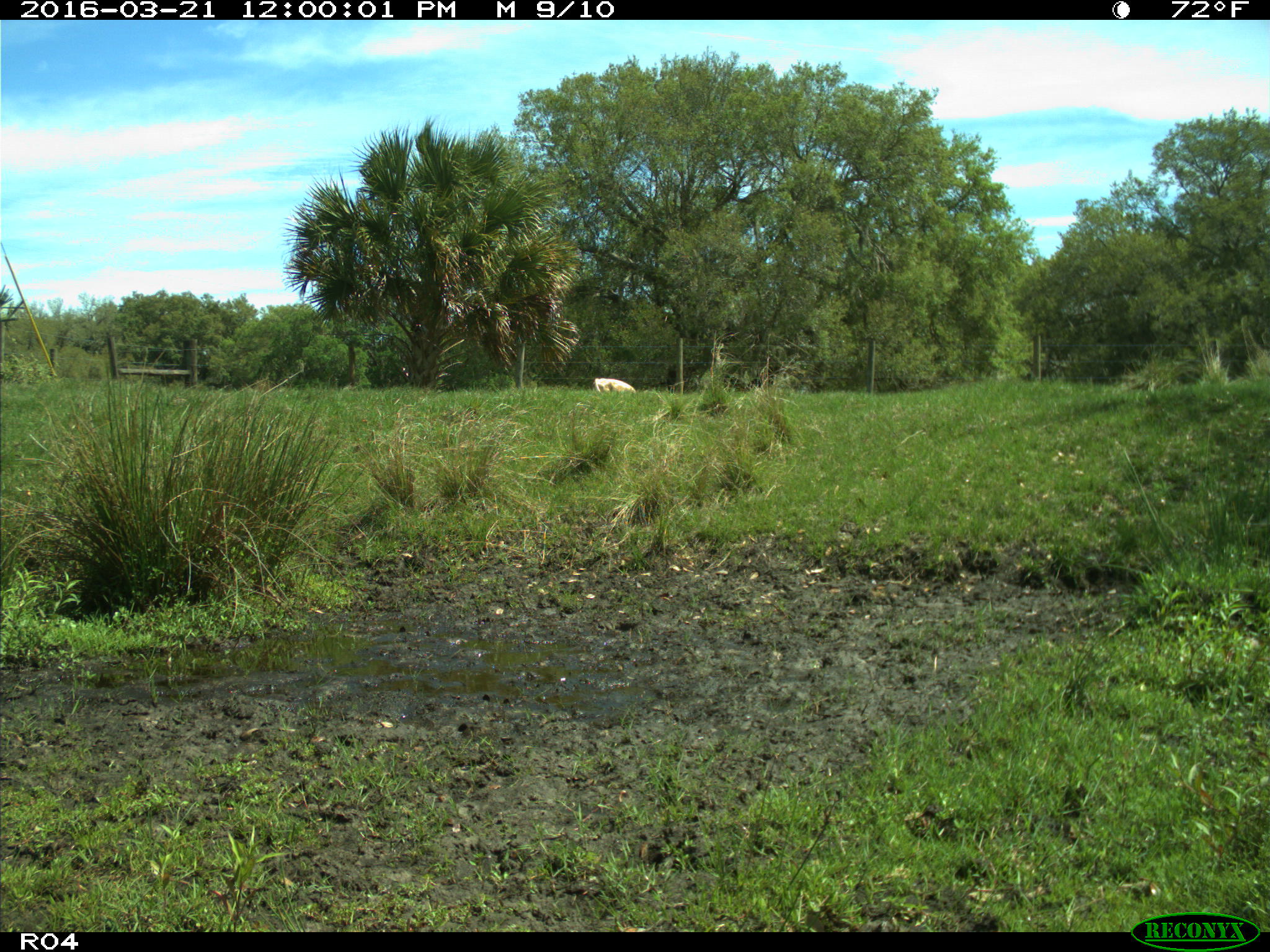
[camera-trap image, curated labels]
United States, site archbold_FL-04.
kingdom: Animalia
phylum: Chordata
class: Mammalia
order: Artiodactyla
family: Bovidae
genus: Bos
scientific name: Bos taurus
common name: domestic cow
Bos taurus (domestic cow).